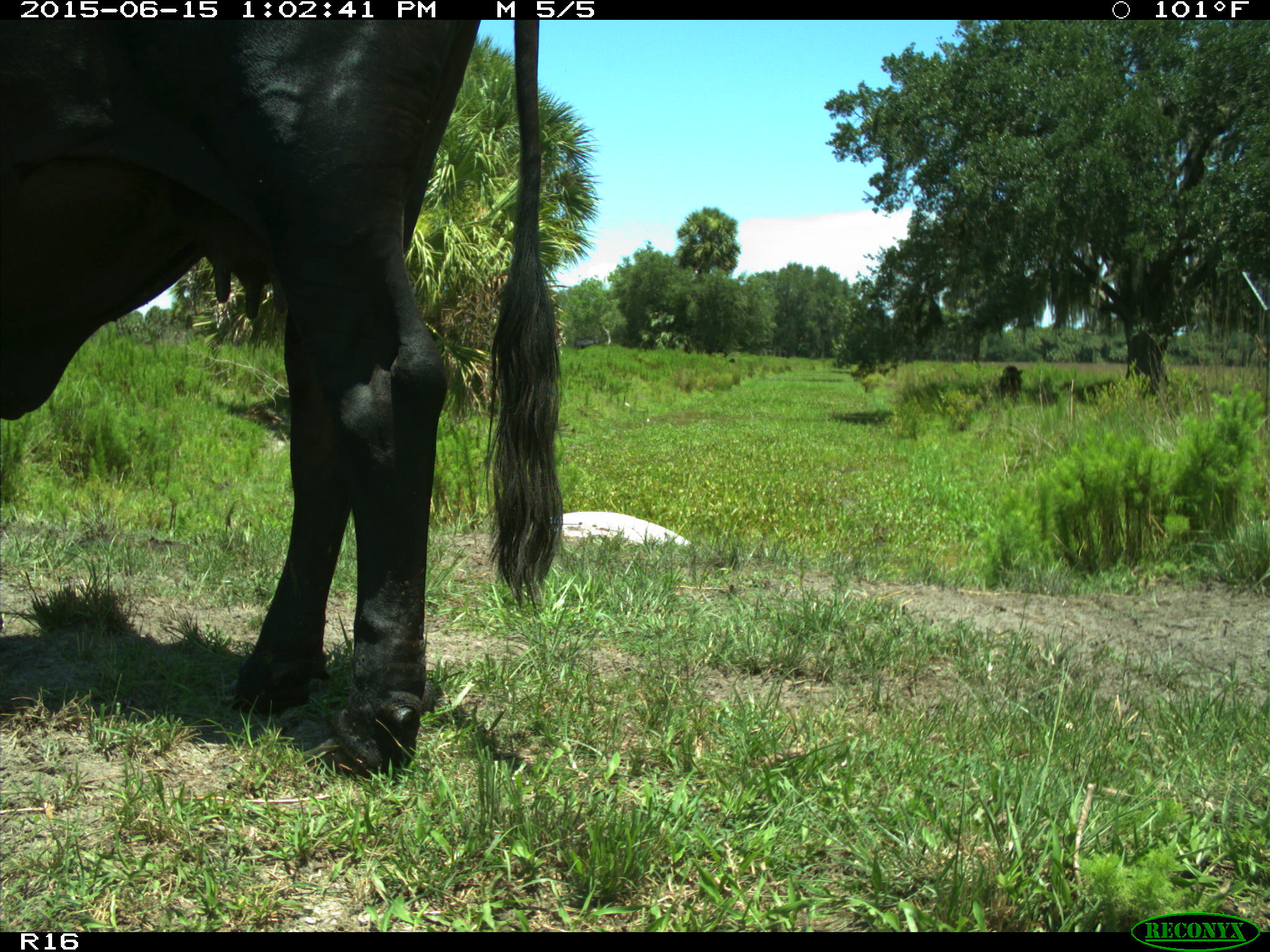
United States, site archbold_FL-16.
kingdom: Animalia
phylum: Chordata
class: Mammalia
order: Artiodactyla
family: Bovidae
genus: Bos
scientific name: Bos taurus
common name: domestic cow